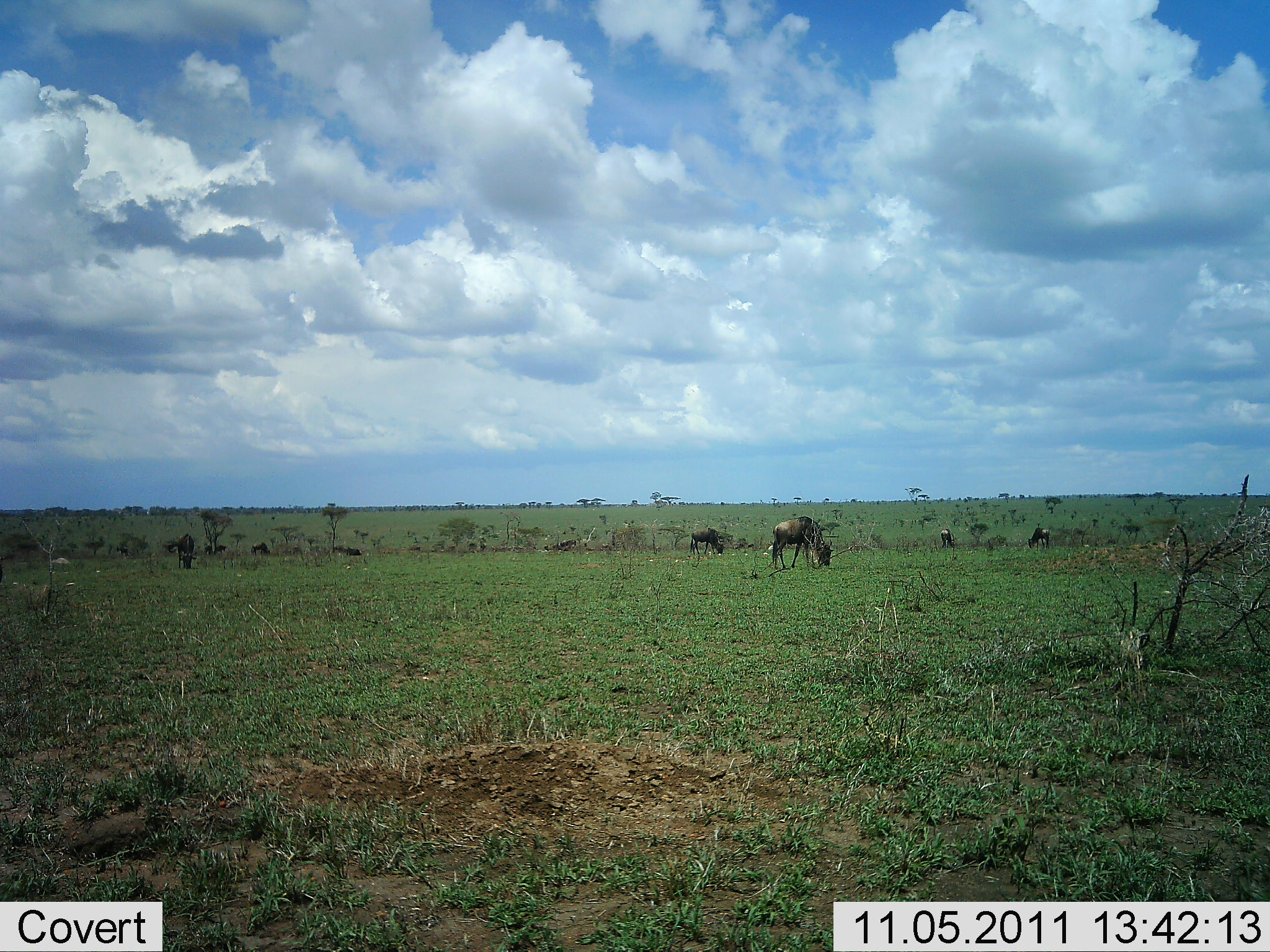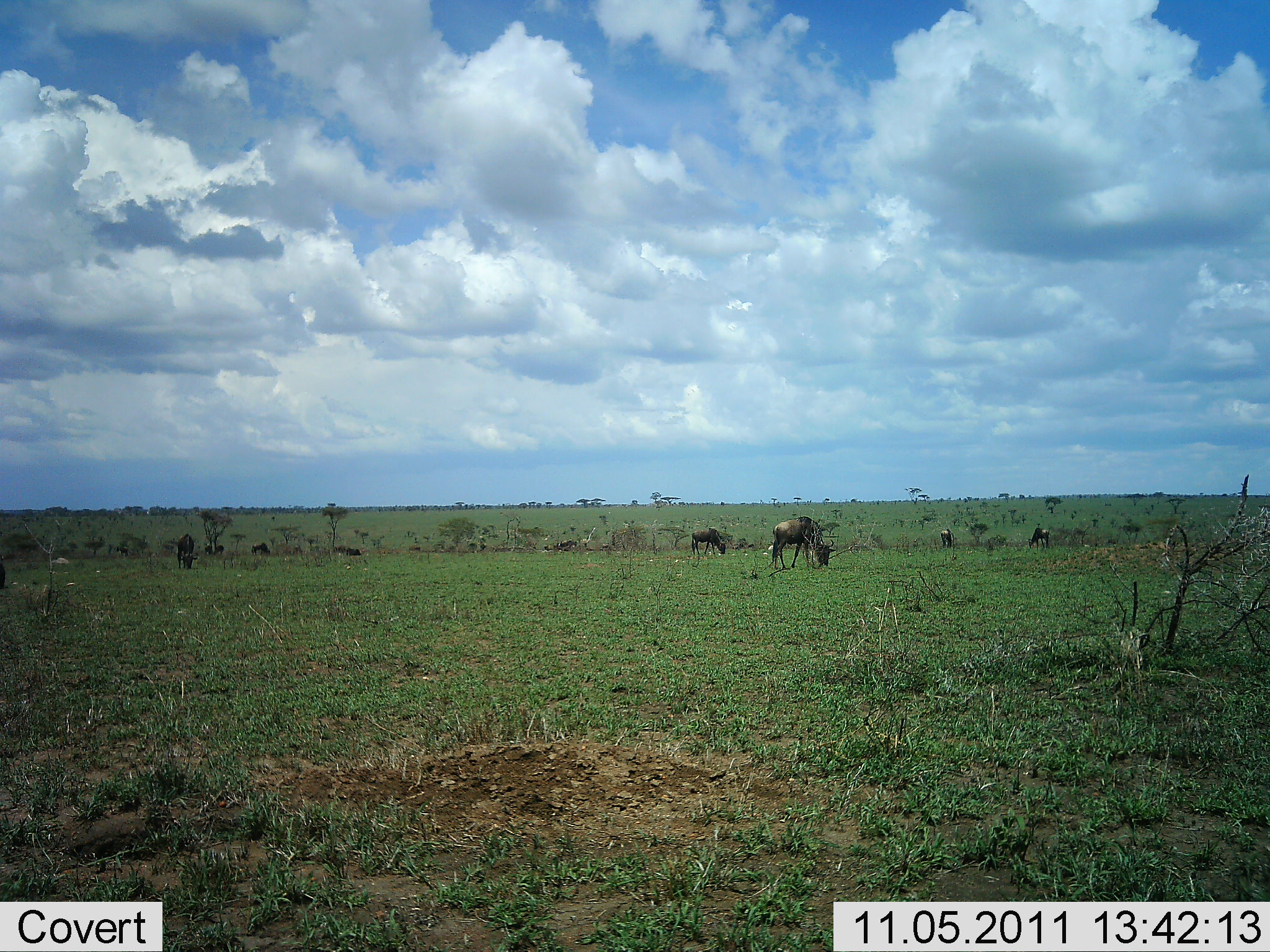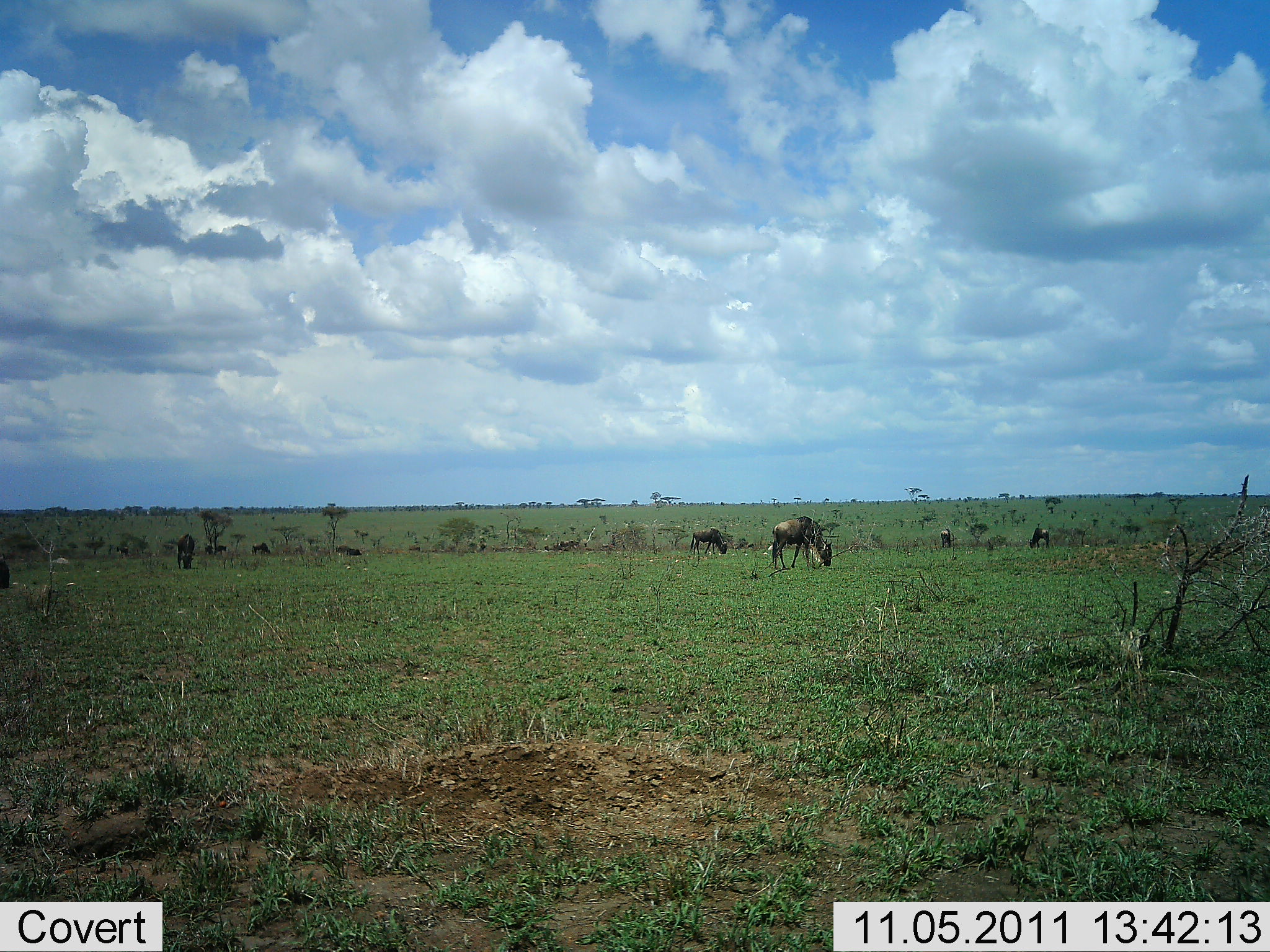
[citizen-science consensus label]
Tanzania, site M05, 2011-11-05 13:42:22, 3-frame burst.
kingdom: Animalia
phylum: Chordata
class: Mammalia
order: Artiodactyla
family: Bovidae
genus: Connochaetes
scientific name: Connochaetes taurinus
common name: blue wildebeest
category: wildebeest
Wildebeest (blue wildebeest) (Connochaetes taurinus), count 5. Behavior (volunteer vote fractions): standing 18%, resting 0%, moving 9%, interacting 0%. Young present (vote fraction): 0%. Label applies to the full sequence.